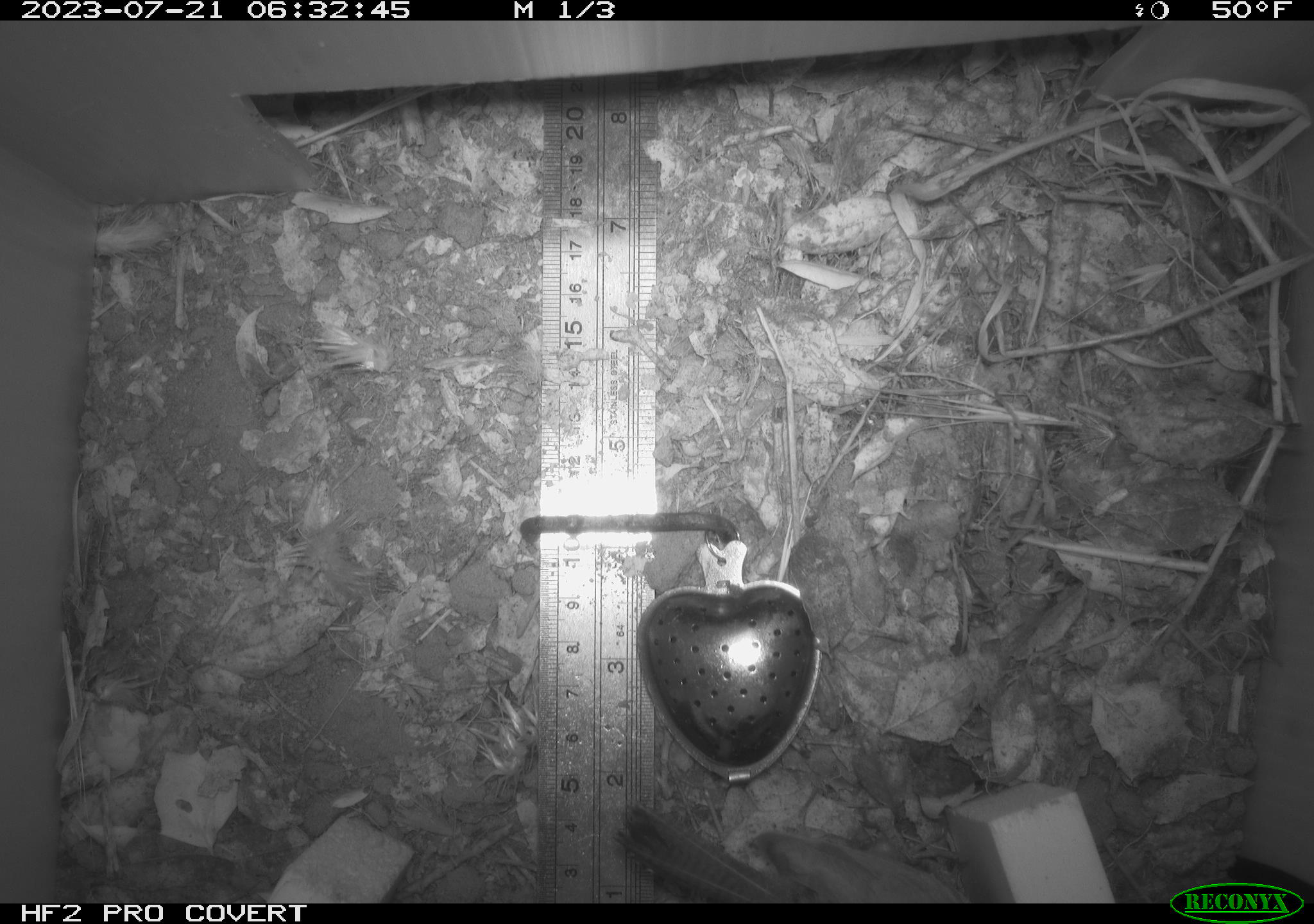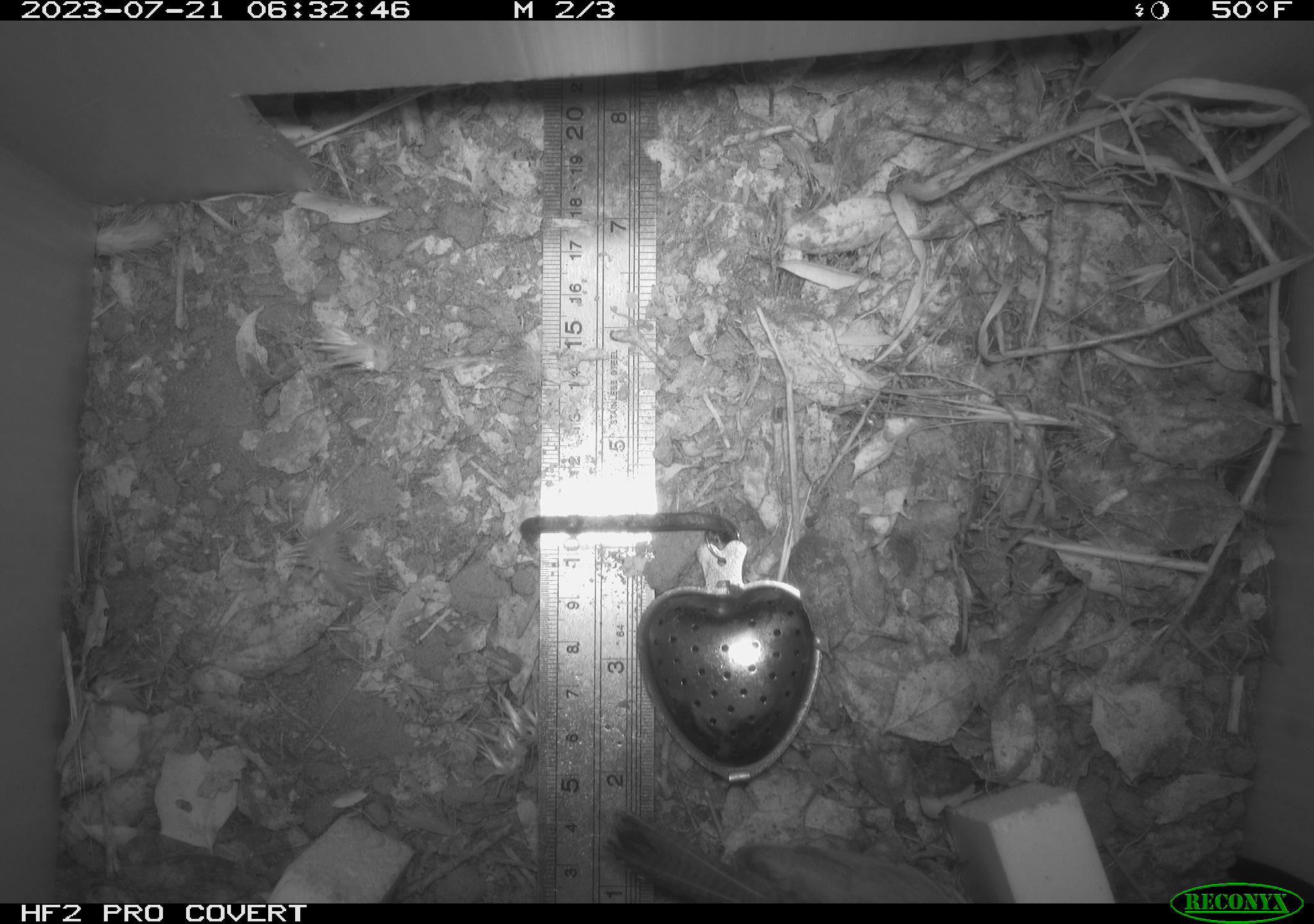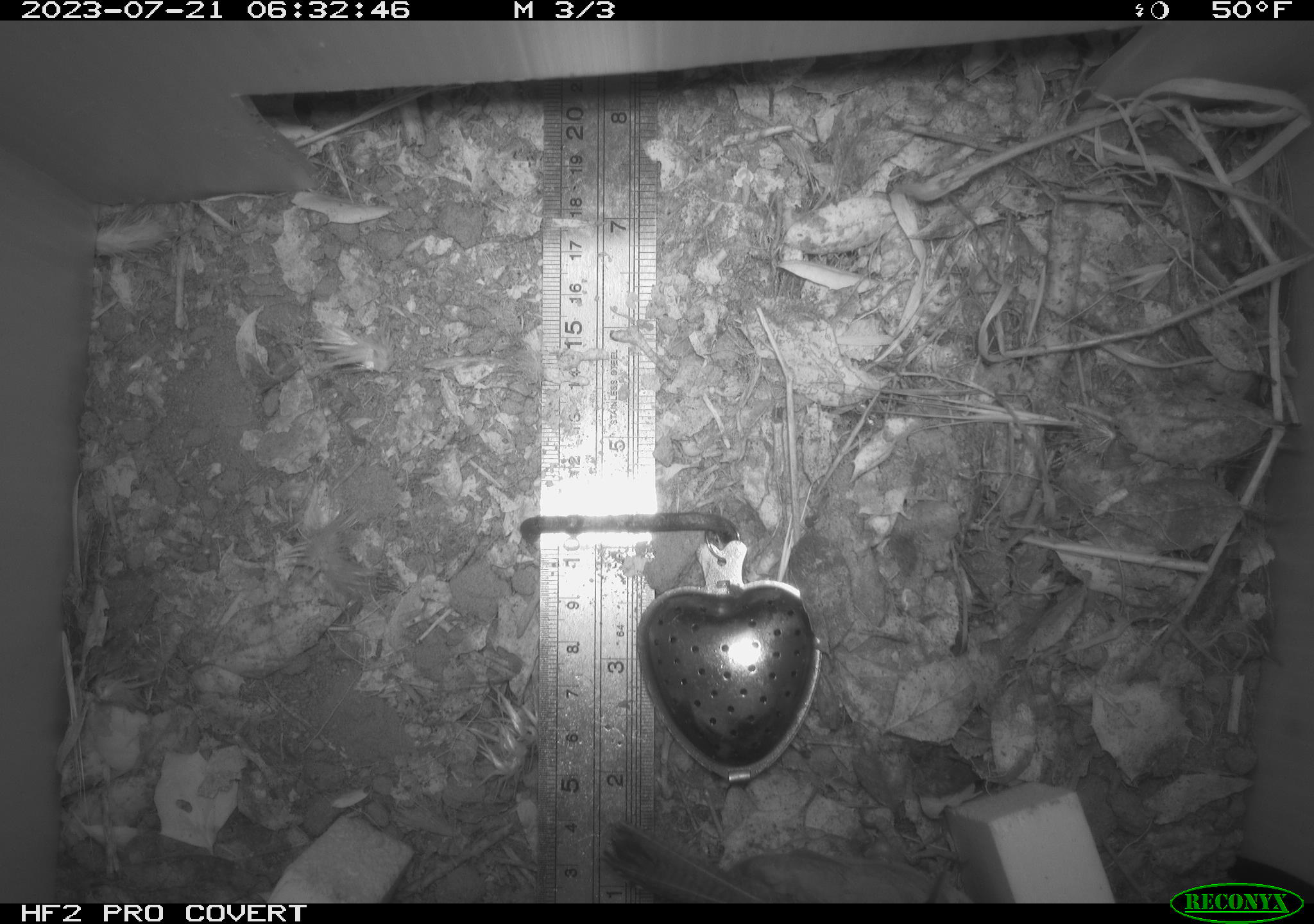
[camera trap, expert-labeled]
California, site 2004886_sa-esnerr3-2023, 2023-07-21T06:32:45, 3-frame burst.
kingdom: Animalia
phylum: Chordata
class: Aves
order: Passeriformes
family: Troglodytidae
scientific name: Troglodytidae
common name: wren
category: troglodytidae family